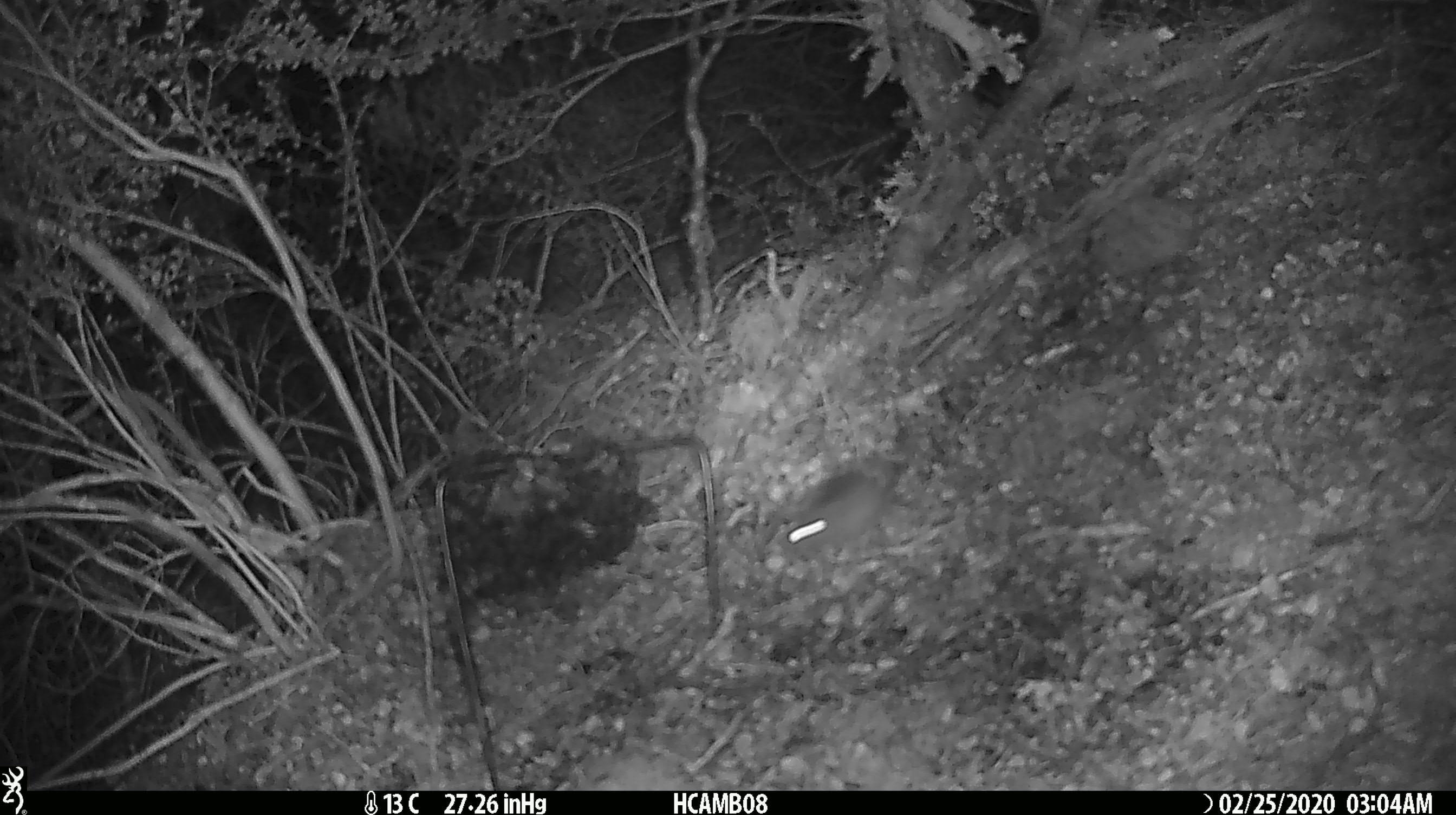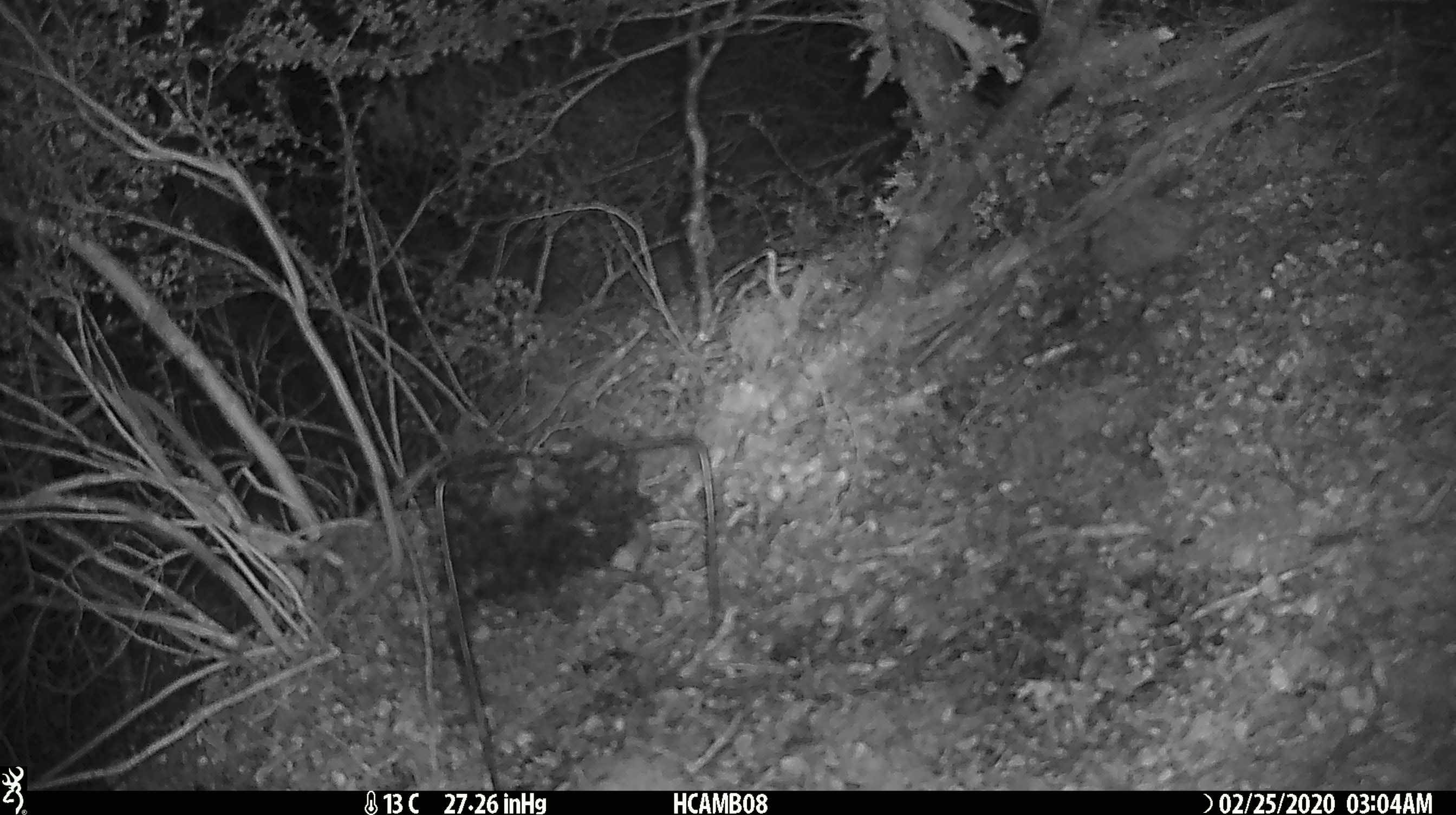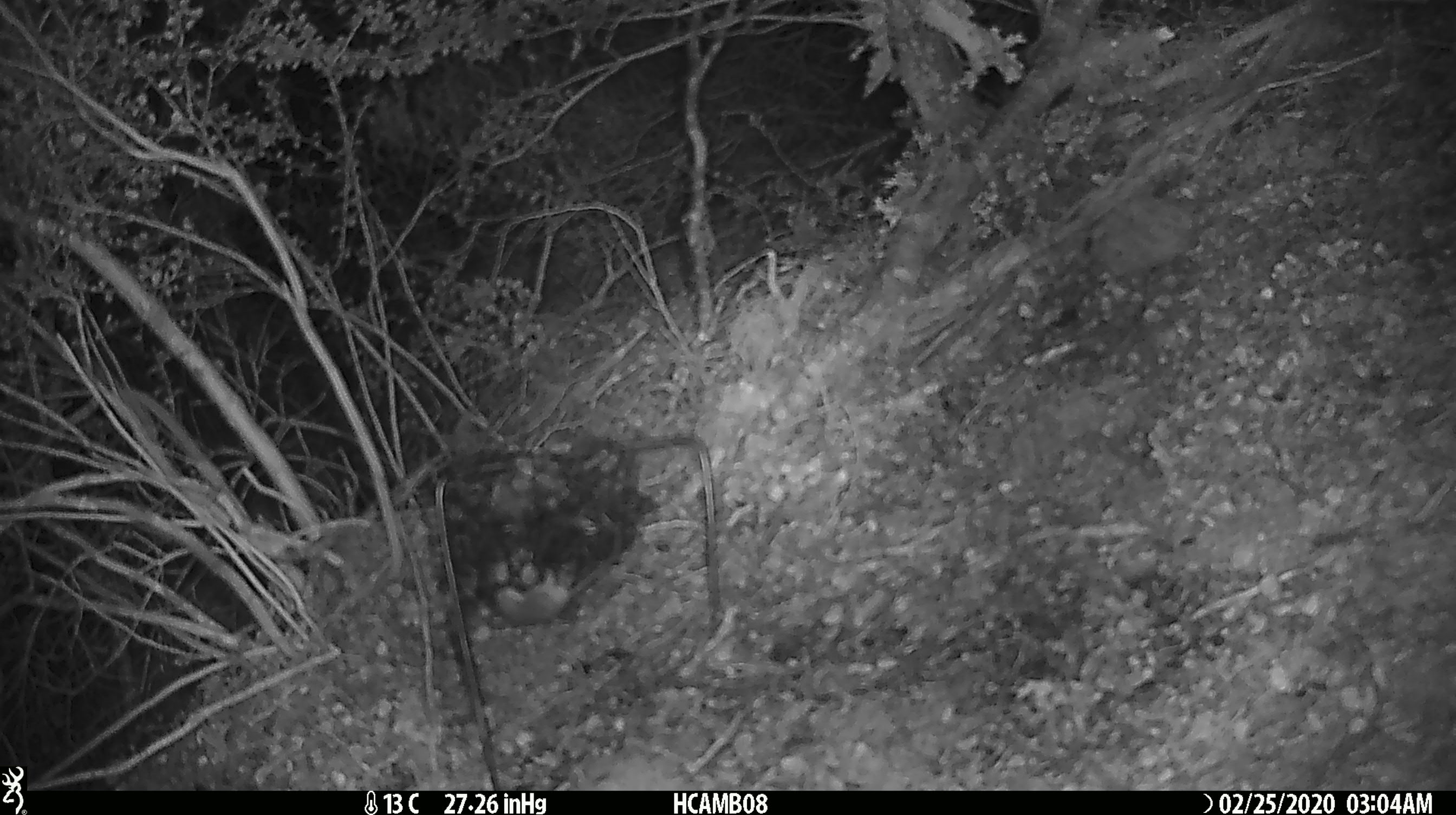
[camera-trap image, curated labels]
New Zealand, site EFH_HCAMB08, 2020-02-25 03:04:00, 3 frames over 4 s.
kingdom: Animalia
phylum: Chordata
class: Mammalia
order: Rodentia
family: Muridae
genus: Mus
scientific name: Mus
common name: mouse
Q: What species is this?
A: Mouse (Mus).